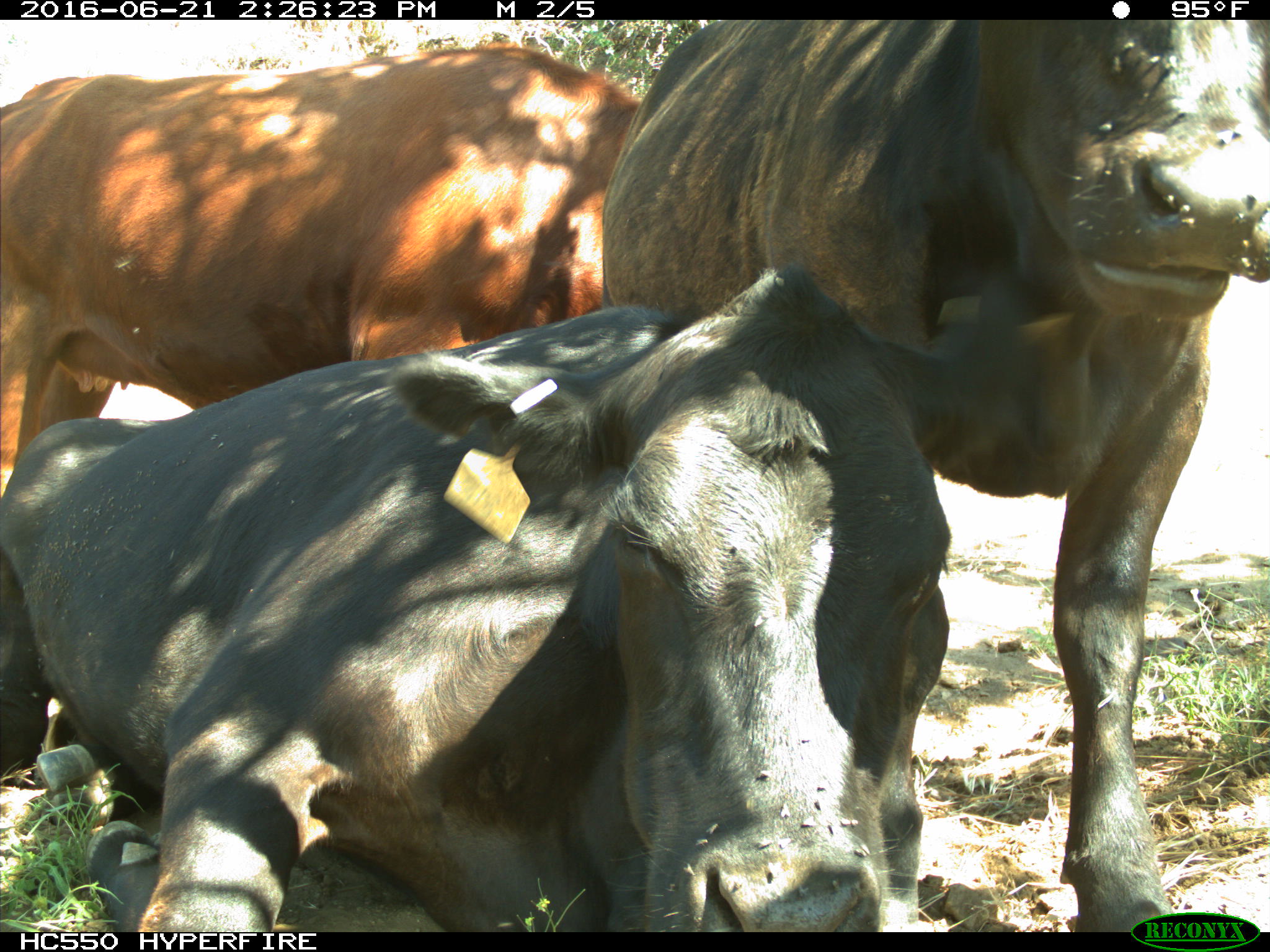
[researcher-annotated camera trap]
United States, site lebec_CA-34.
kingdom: Animalia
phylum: Chordata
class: Mammalia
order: Artiodactyla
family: Bovidae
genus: Bos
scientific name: Bos taurus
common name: domestic cow